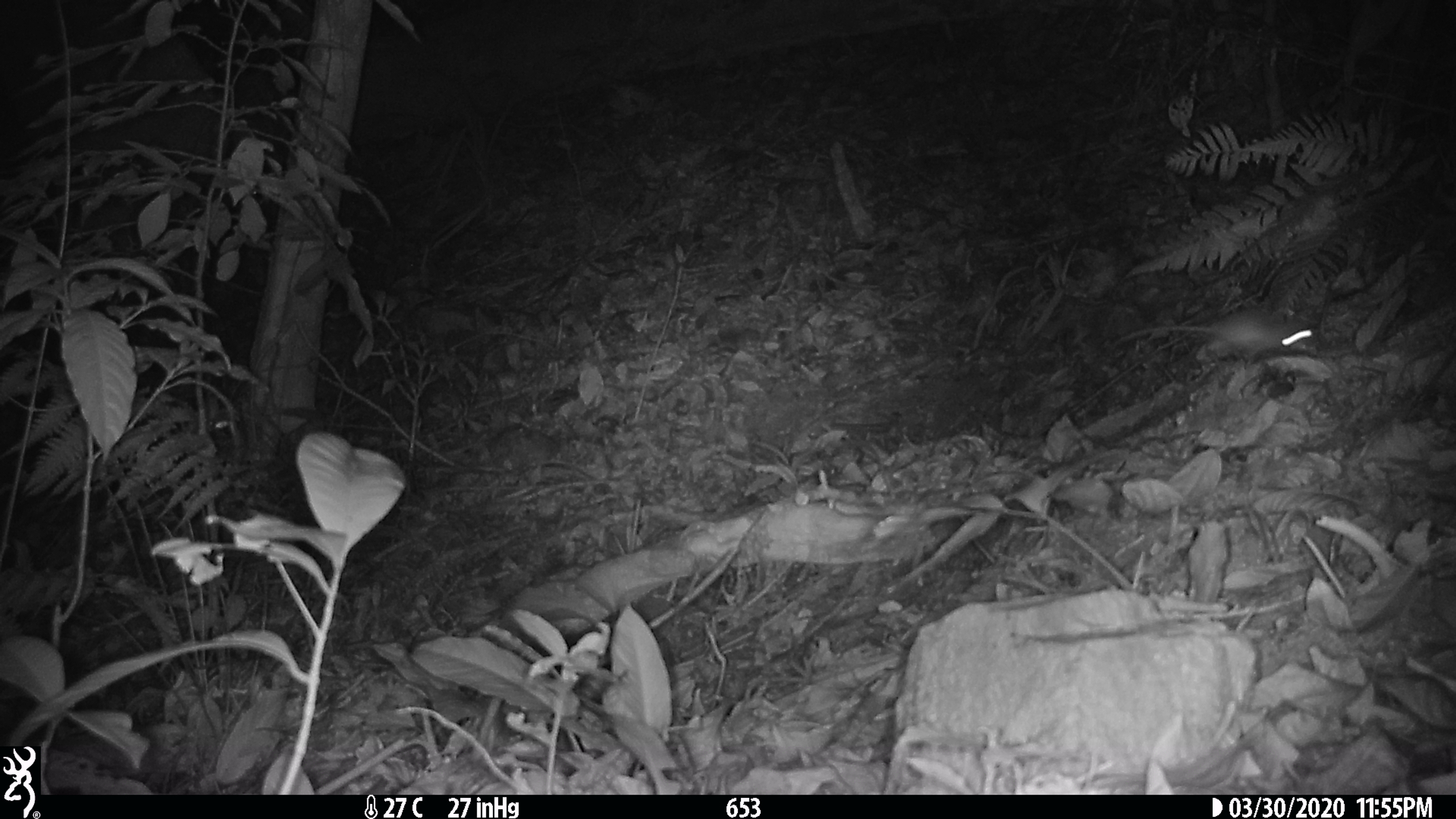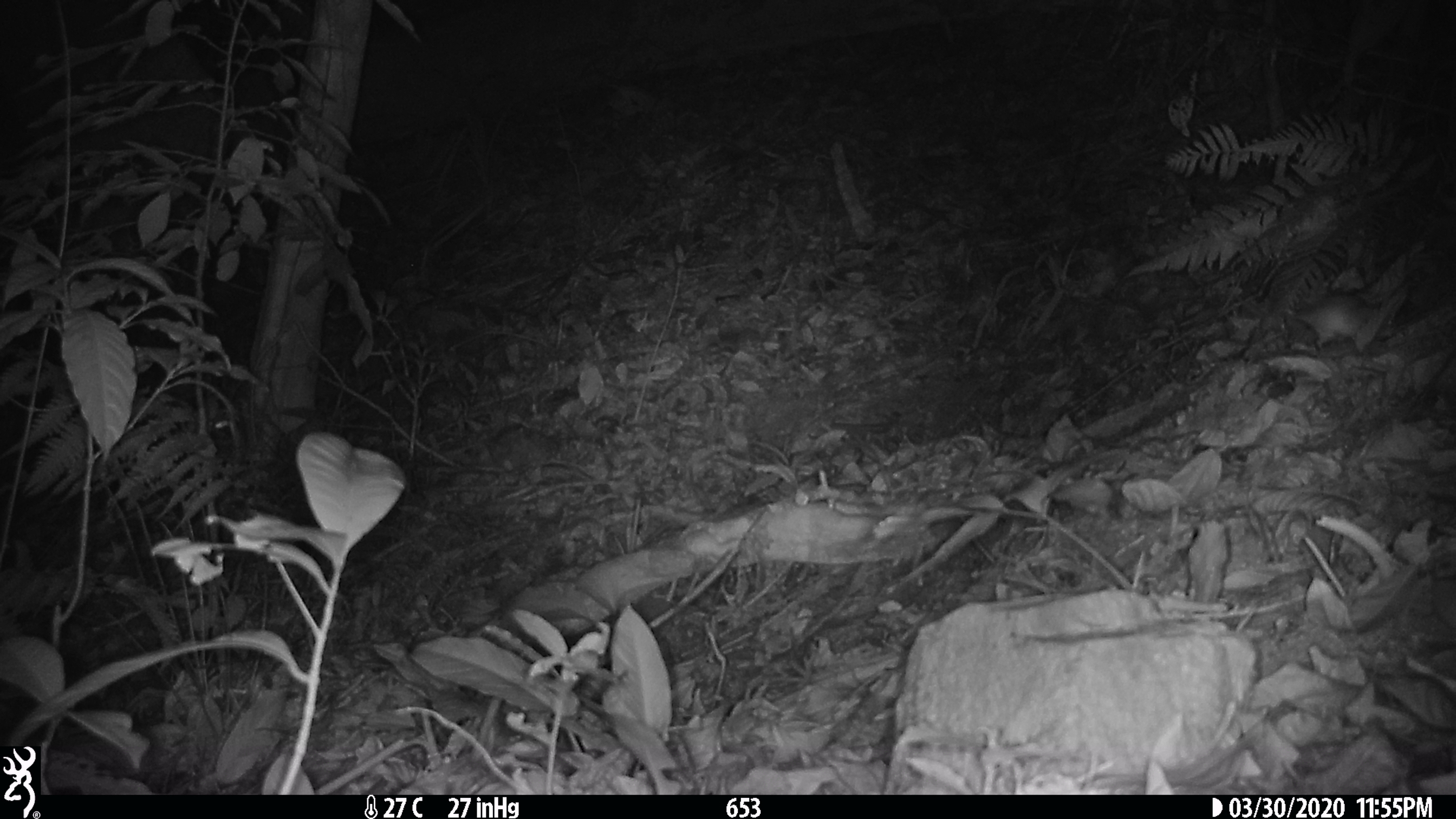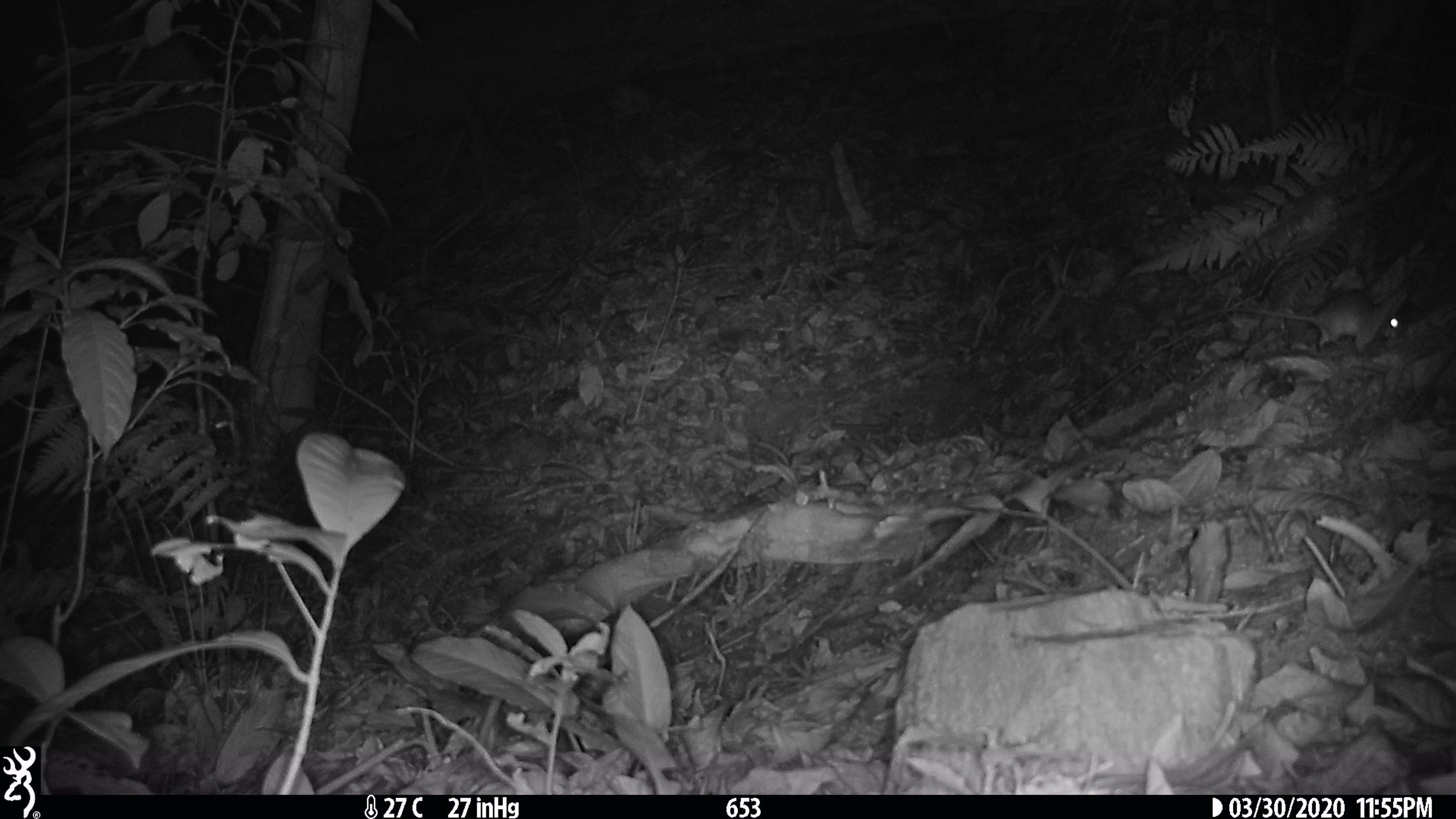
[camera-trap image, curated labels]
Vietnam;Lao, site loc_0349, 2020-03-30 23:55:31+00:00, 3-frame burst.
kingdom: Animalia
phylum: Chordata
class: Mammalia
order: Rodentia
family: Muridae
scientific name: Muridae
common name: old-world mice and rats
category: unidentified murid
Unidentified murid (old-world mice and rats) (Muridae). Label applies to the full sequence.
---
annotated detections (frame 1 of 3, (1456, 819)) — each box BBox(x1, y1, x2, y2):
unidentified murid: BBox(1110, 308, 1318, 367)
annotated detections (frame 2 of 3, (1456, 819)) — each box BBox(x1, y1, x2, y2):
unidentified murid: BBox(1290, 292, 1399, 351)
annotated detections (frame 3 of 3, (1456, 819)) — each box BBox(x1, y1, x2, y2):
unidentified murid: BBox(1226, 289, 1399, 351)